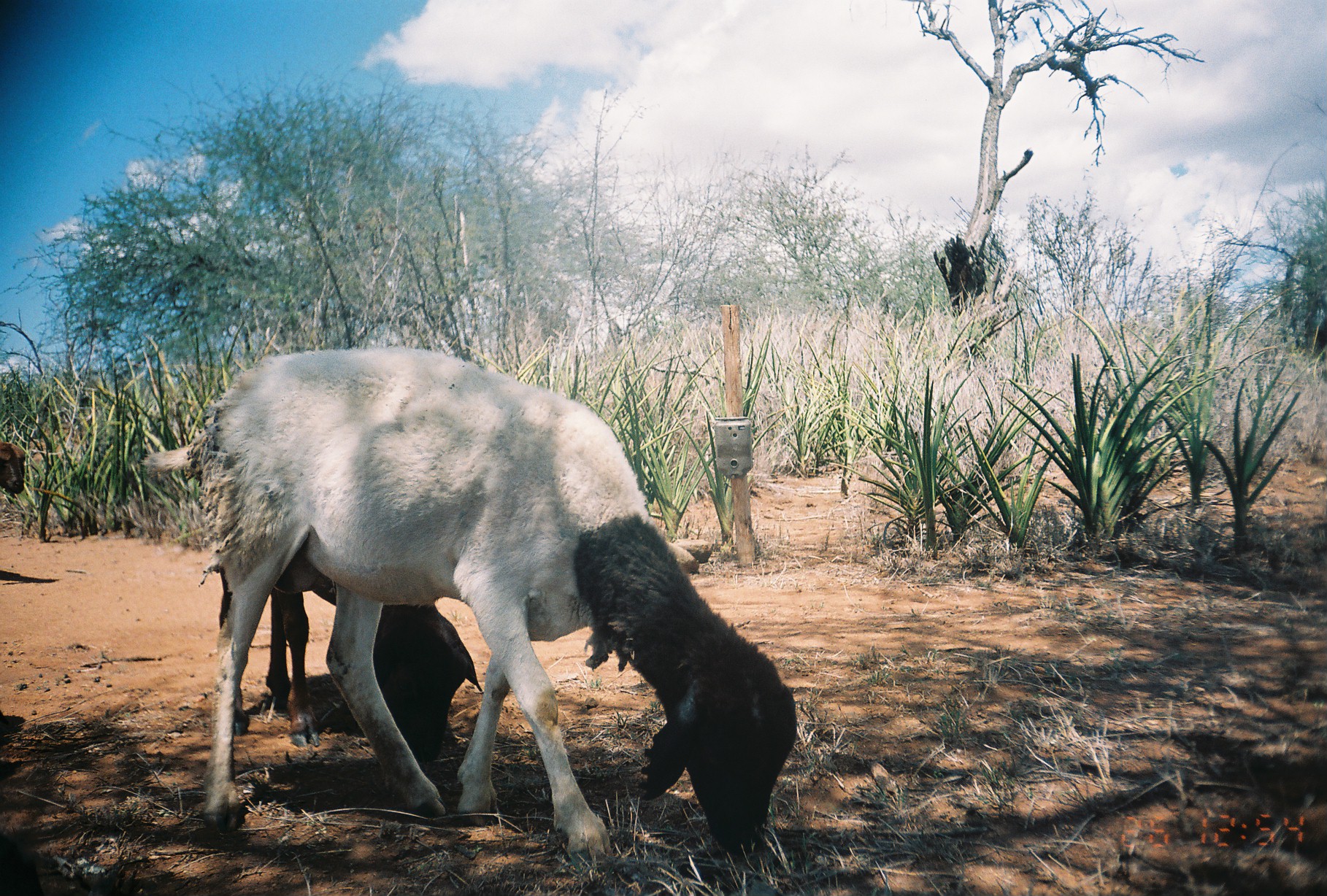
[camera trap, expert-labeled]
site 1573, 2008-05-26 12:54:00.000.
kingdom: Animalia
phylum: Chordata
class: Mammalia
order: Artiodactyla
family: Bovidae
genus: Ovis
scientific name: Ovis aries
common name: domestic sheep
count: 3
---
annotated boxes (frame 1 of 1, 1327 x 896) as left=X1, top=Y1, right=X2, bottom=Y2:
ovis aries: left=136, top=345, right=796, bottom=861; left=199, top=531, right=483, bottom=764; left=0, top=440, right=24, bottom=494